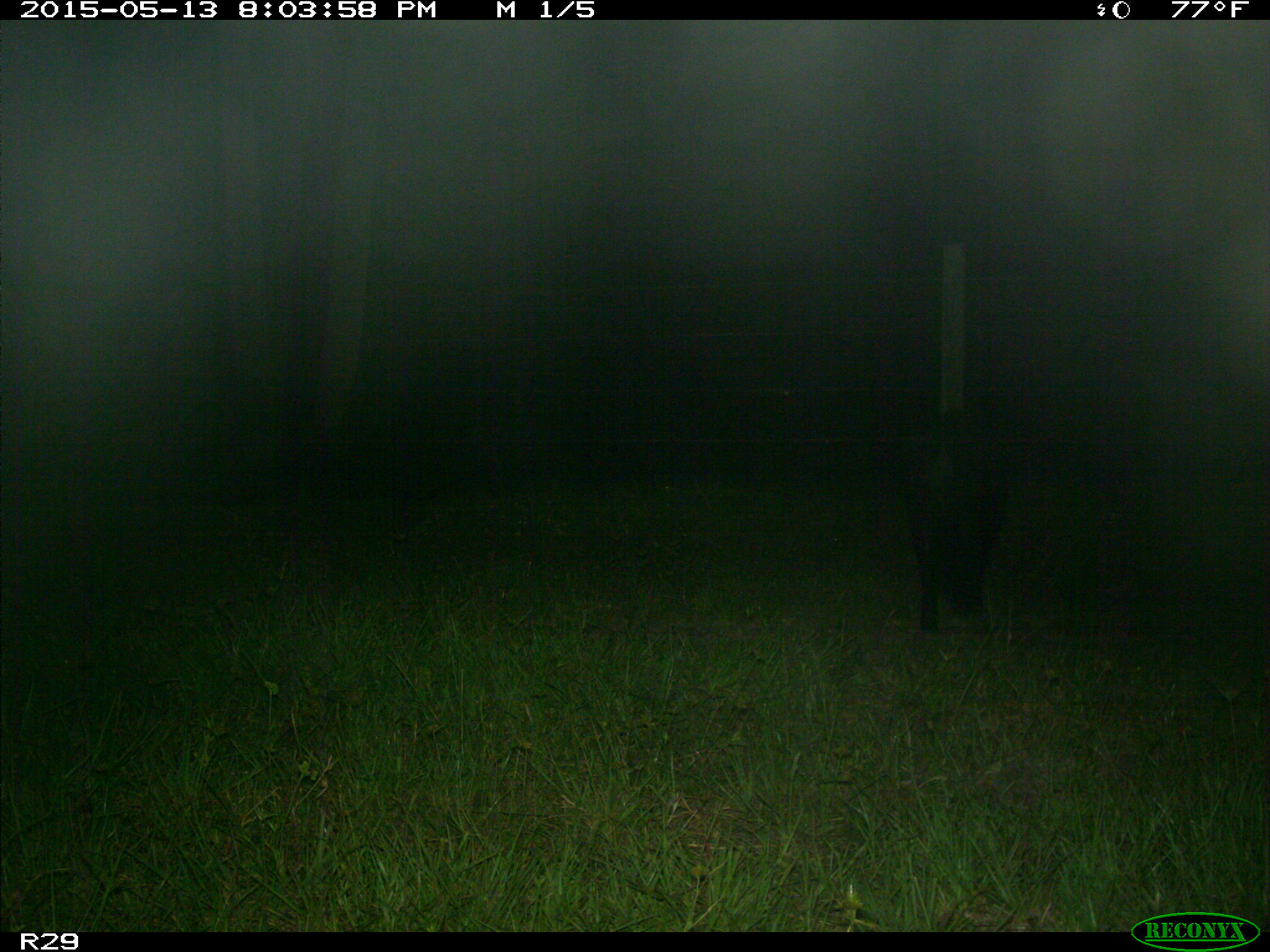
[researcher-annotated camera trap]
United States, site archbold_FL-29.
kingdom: Animalia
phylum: Chordata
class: Mammalia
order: Artiodactyla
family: Suidae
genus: Sus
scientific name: Sus scrofa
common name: wild boar